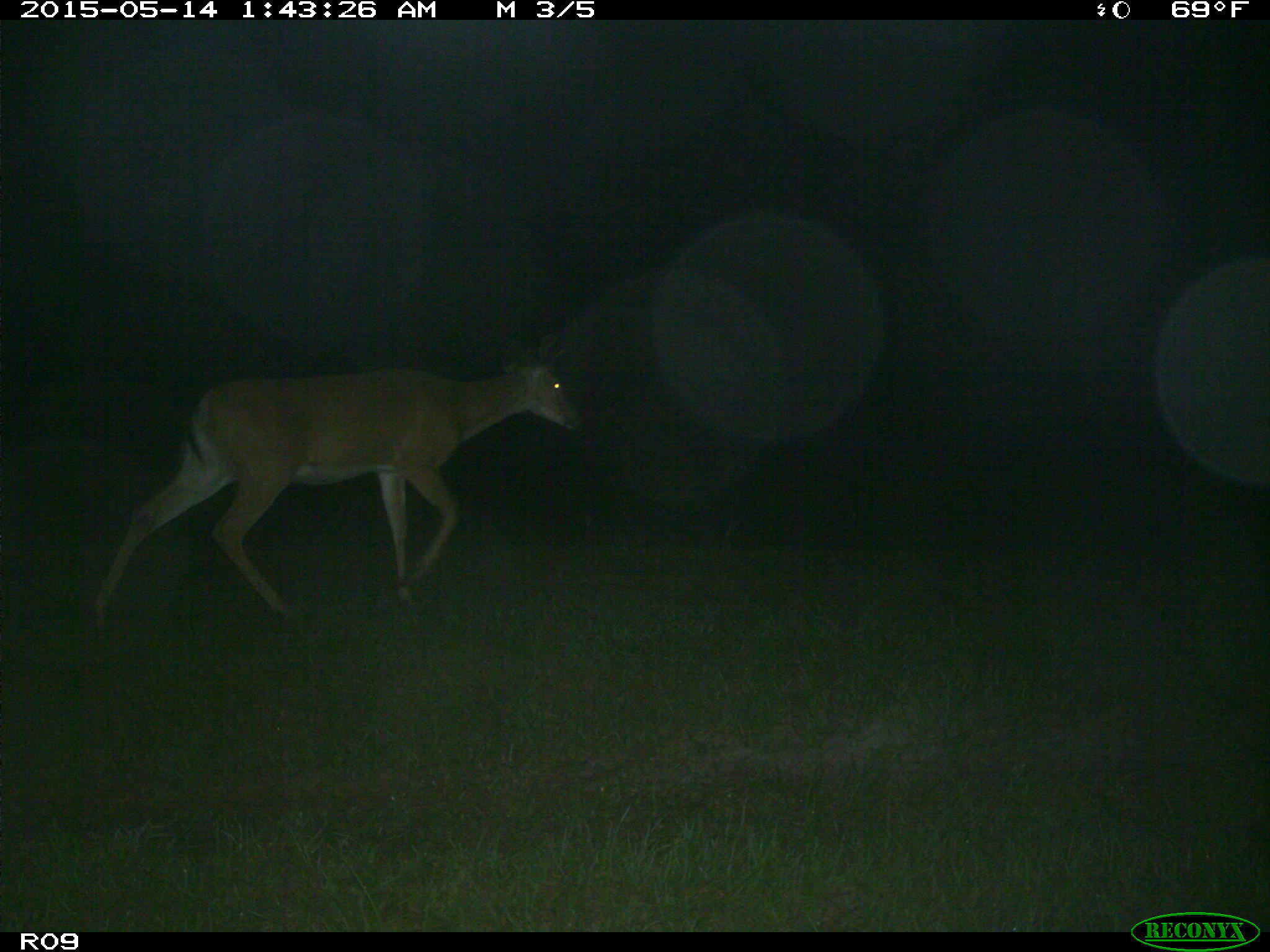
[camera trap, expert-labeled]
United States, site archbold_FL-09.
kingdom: Animalia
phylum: Chordata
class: Mammalia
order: Artiodactyla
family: Cervidae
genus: Odocoileus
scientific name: Odocoileus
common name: deer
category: unidentified deer